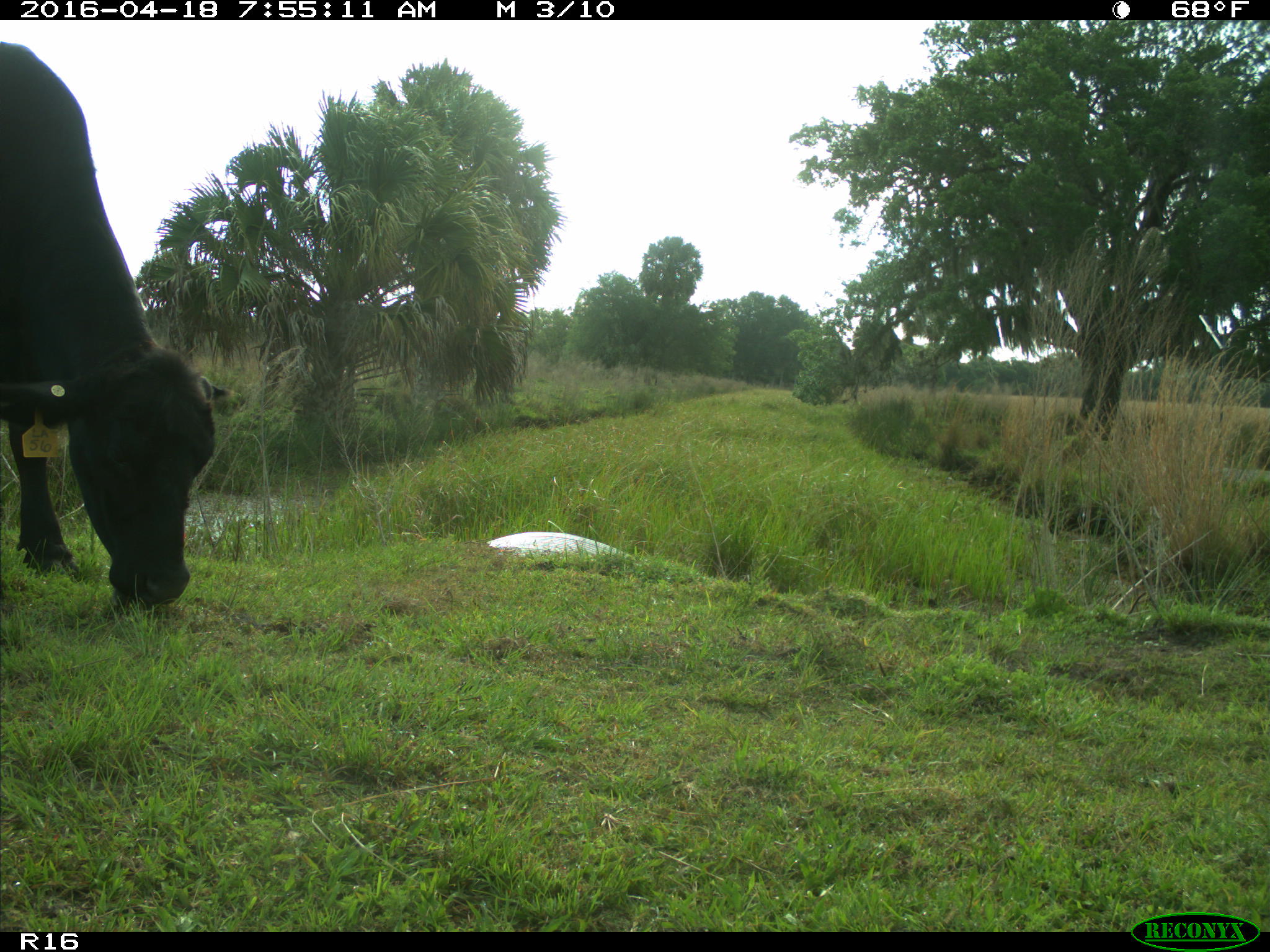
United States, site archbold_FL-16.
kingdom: Animalia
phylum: Chordata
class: Mammalia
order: Artiodactyla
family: Bovidae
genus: Bos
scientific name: Bos taurus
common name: domestic cow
Bos taurus (domestic cow).